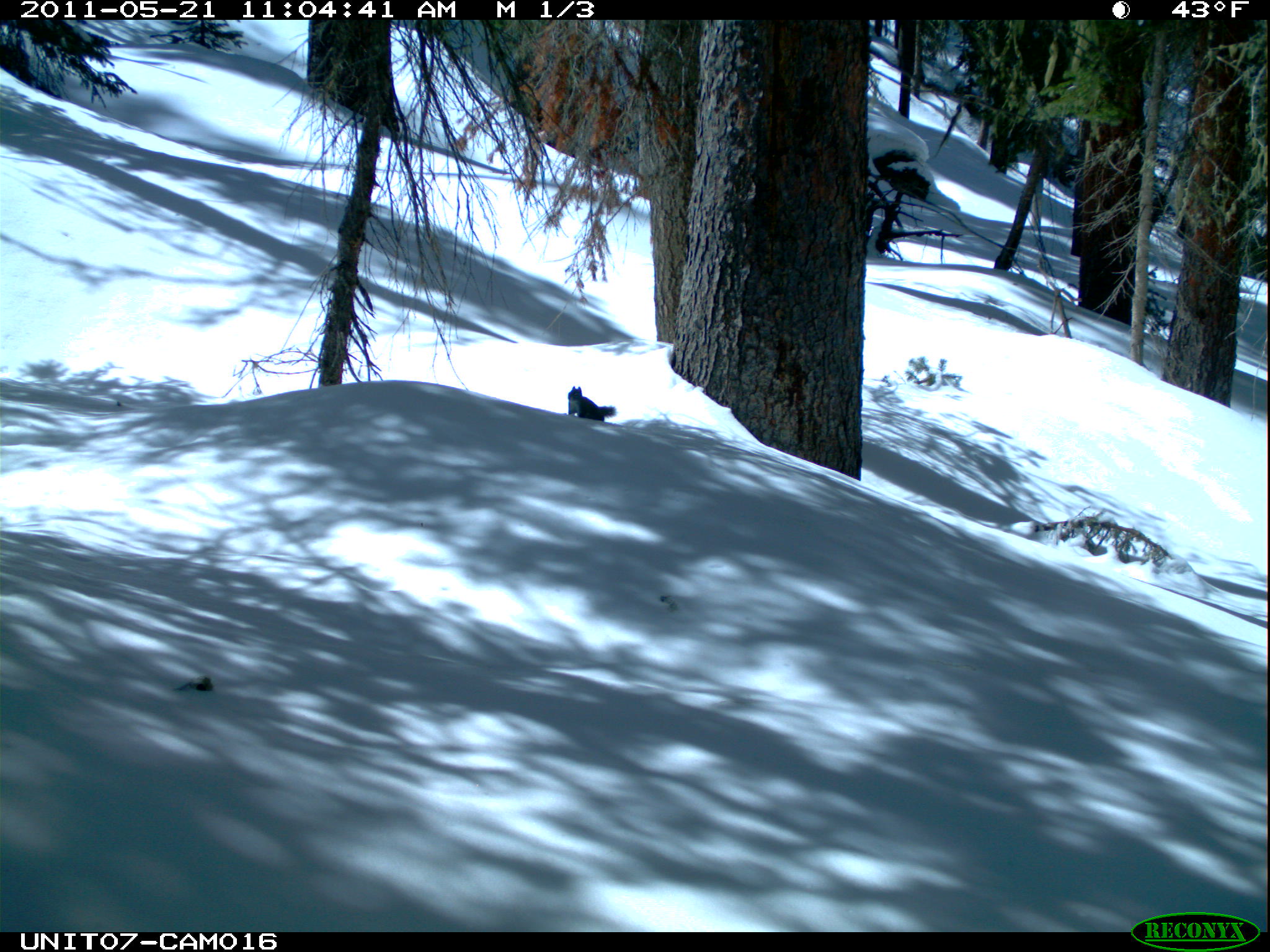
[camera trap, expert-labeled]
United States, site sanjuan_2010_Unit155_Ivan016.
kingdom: Animalia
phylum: Chordata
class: Mammalia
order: Rodentia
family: Sciuridae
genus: Tamiasciurus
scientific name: Tamiasciurus hudsonicus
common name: american red squirrel